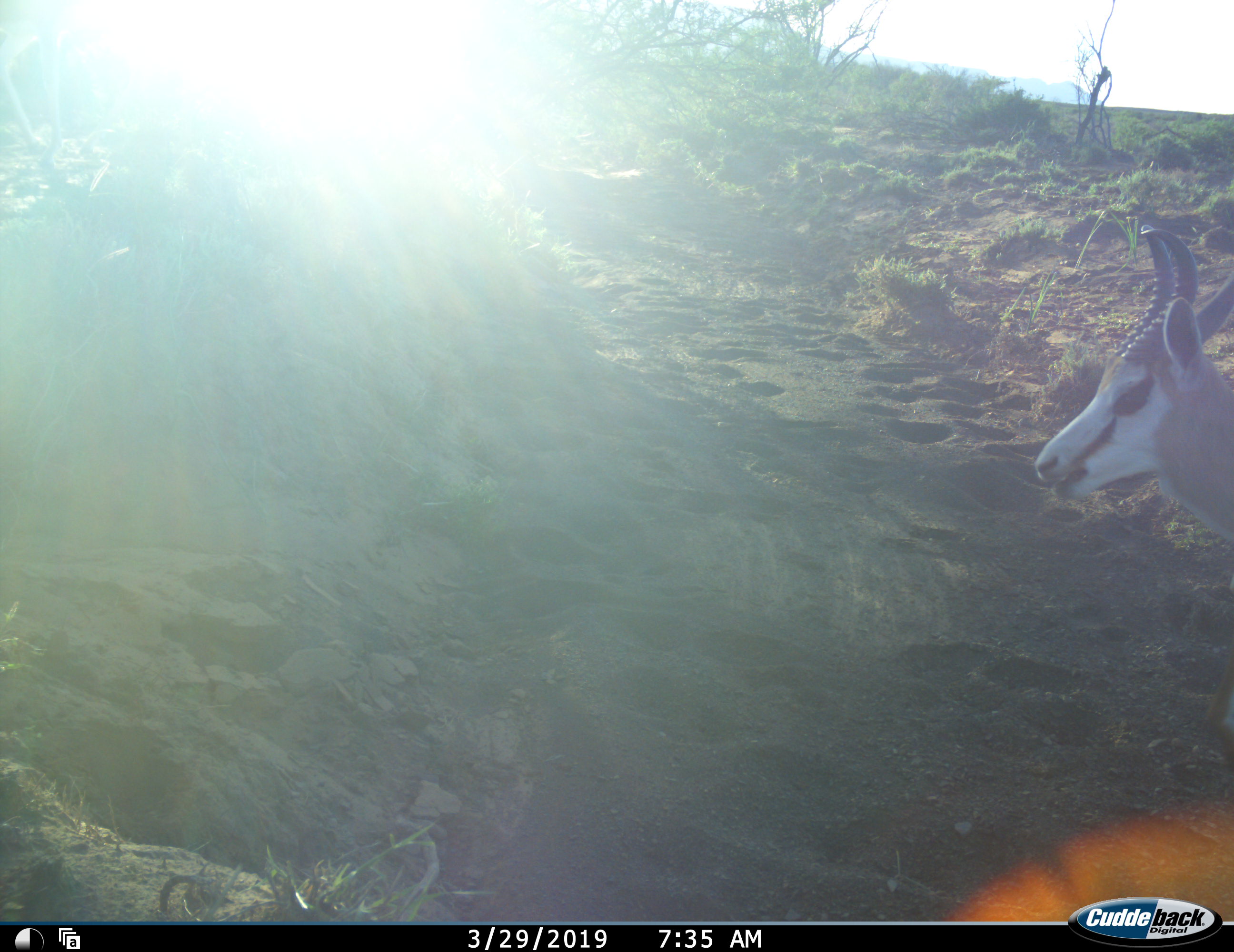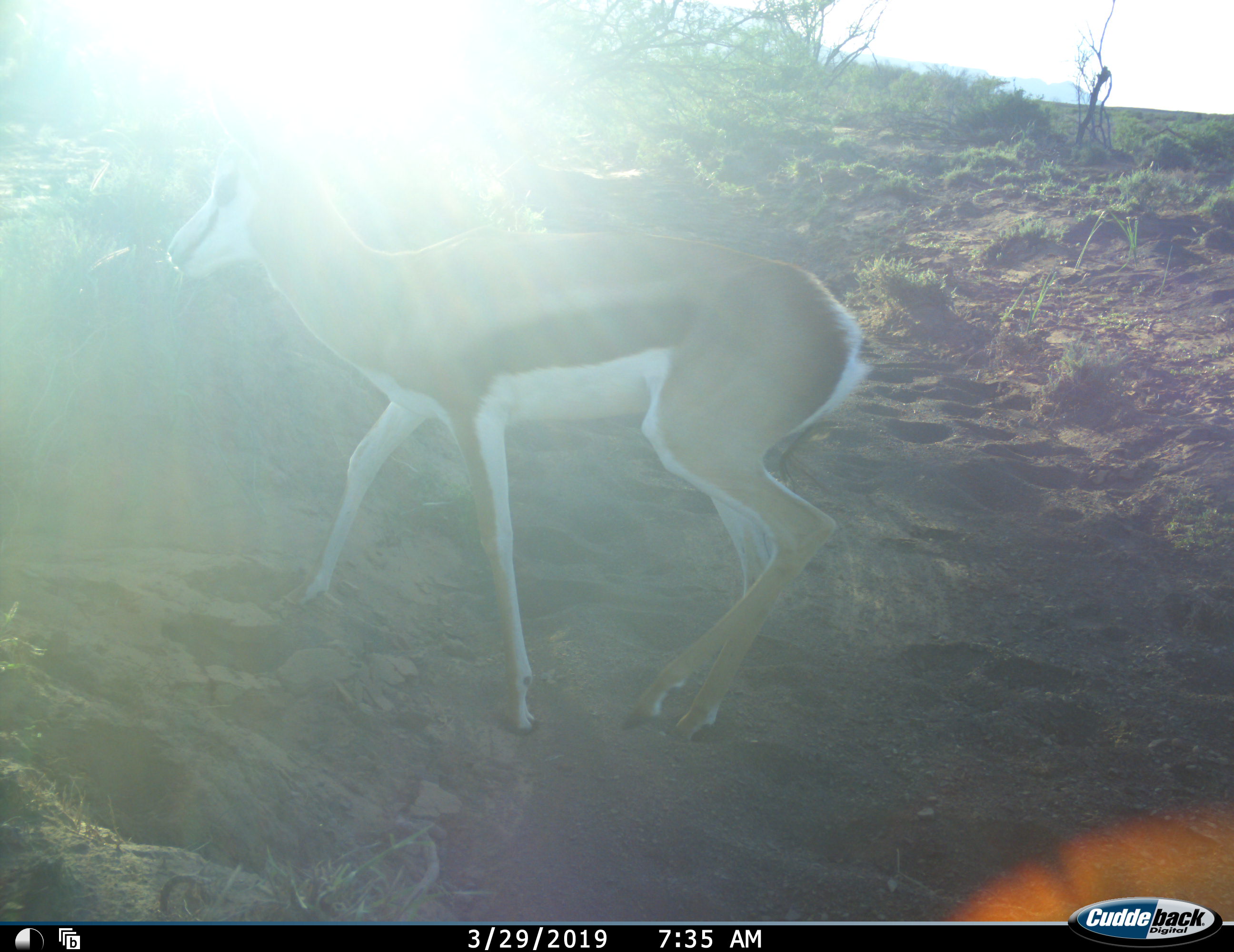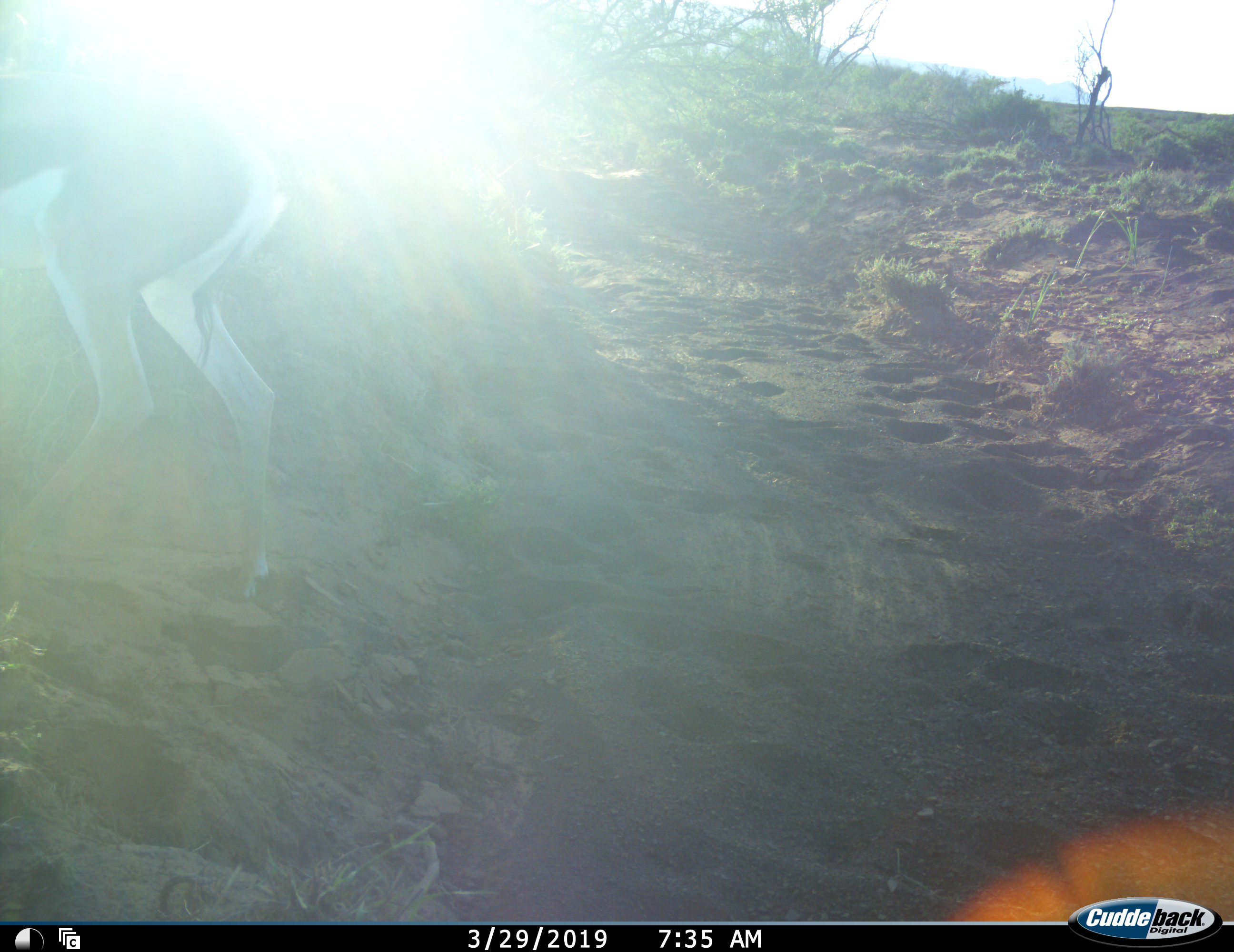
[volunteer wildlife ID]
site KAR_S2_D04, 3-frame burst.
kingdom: Animalia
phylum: Chordata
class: Mammalia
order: Artiodactyla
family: Bovidae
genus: Antidorcas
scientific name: Antidorcas marsupialis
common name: springbok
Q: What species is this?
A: Springbok (Antidorcas marsupialis).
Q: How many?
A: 1.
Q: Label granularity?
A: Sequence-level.